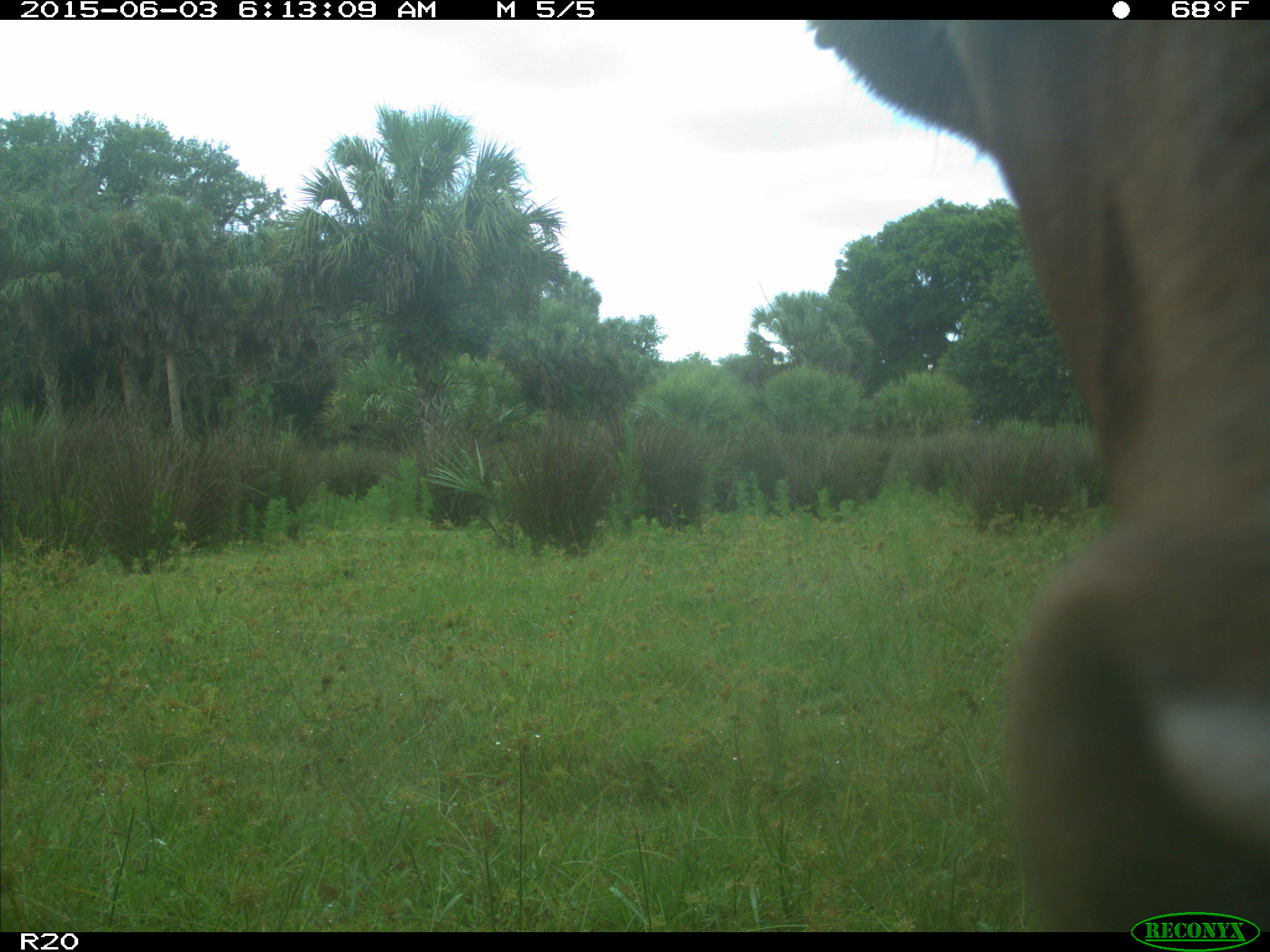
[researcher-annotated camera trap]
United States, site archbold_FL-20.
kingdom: Animalia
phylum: Chordata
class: Mammalia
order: Artiodactyla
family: Bovidae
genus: Bos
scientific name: Bos taurus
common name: domestic cow